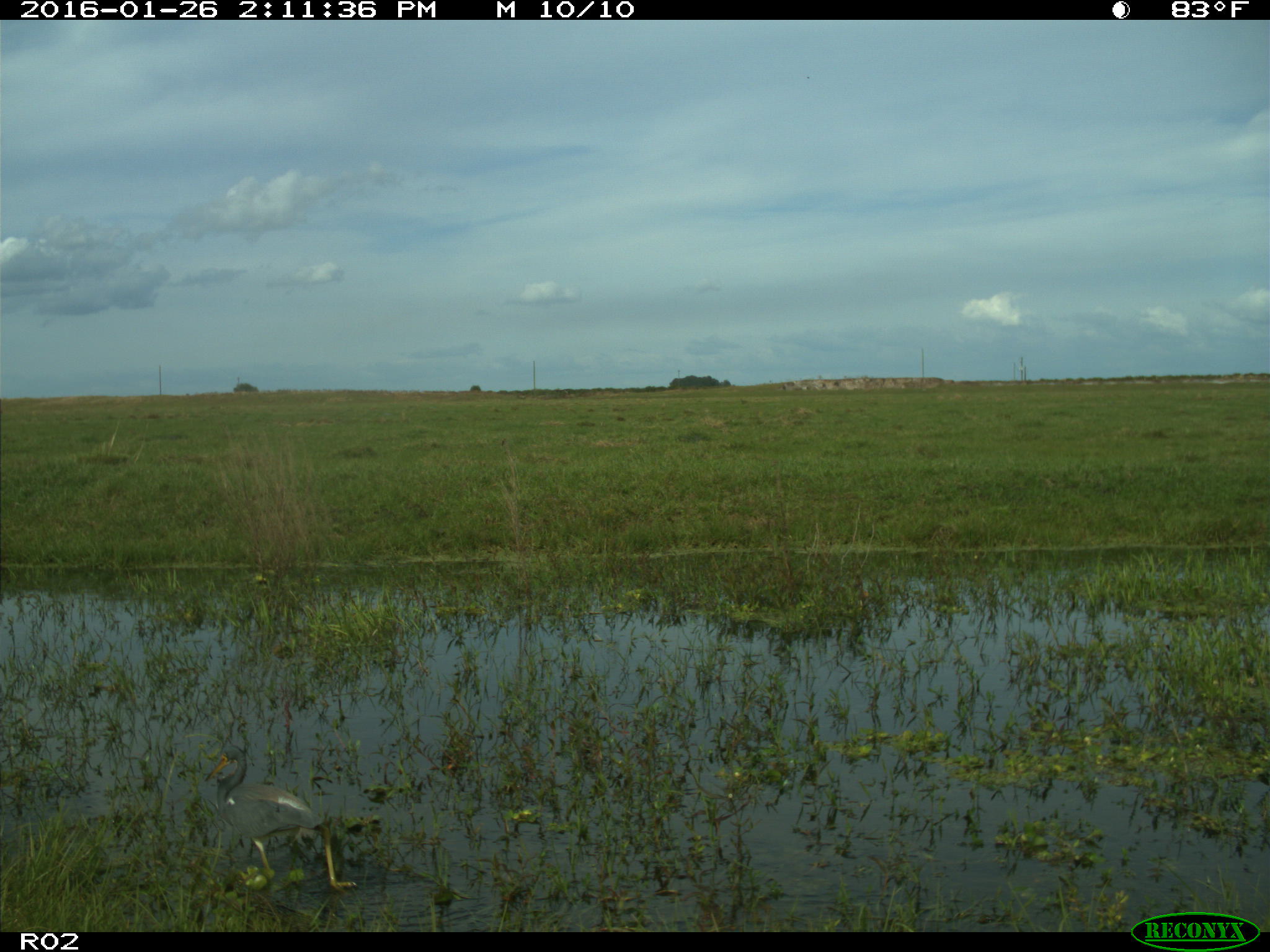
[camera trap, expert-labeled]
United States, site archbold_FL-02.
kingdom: Animalia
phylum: Chordata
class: Aves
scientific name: Aves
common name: birds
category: unidentified bird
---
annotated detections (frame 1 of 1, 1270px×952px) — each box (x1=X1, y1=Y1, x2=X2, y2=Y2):
animal: (x1=204, y1=745, x2=358, y2=898)